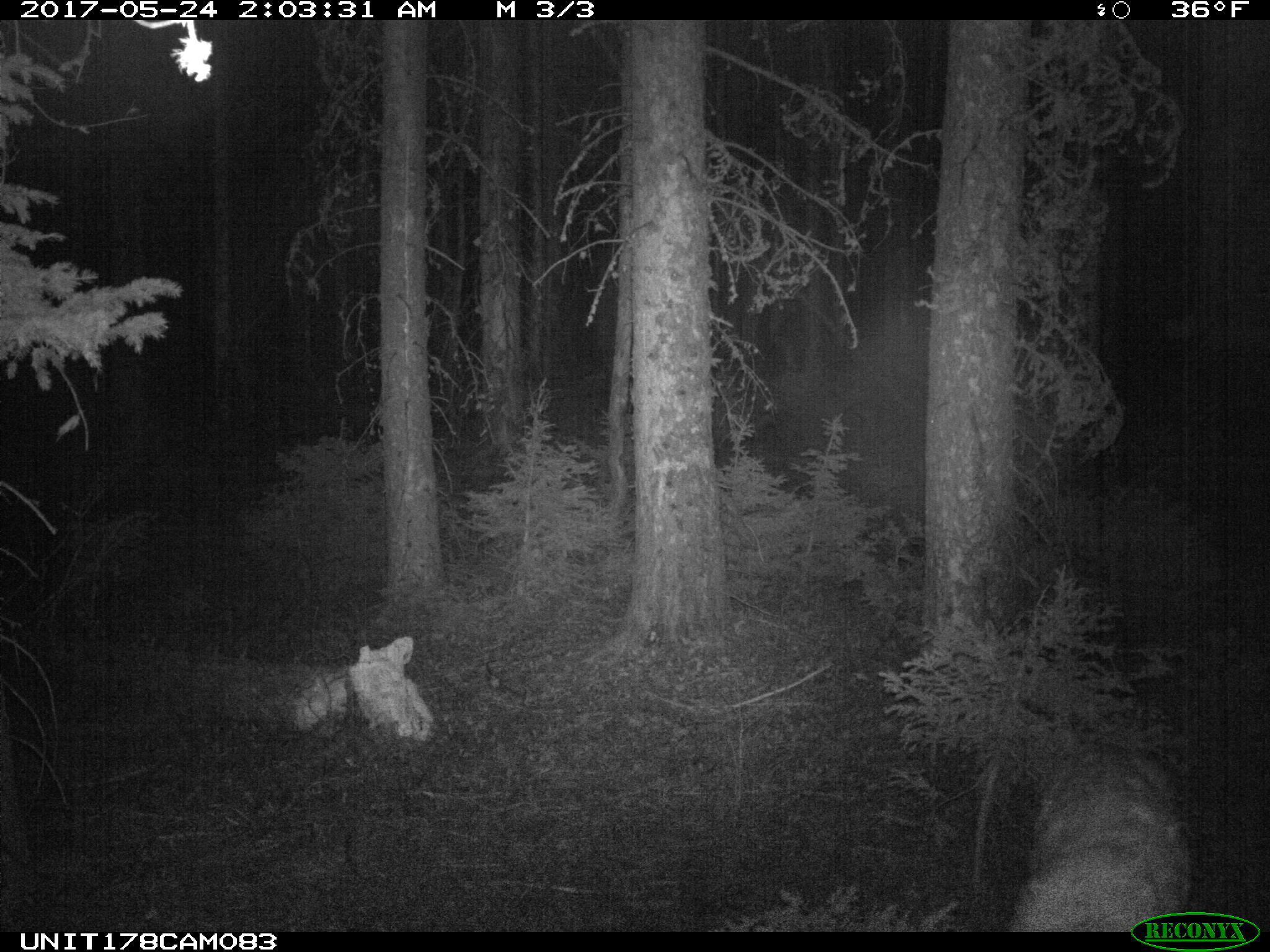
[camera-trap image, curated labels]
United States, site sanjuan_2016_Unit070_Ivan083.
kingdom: Animalia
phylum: Chordata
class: Mammalia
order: Artiodactyla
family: Cervidae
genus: Odocoileus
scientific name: Odocoileus hemionus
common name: mule deer